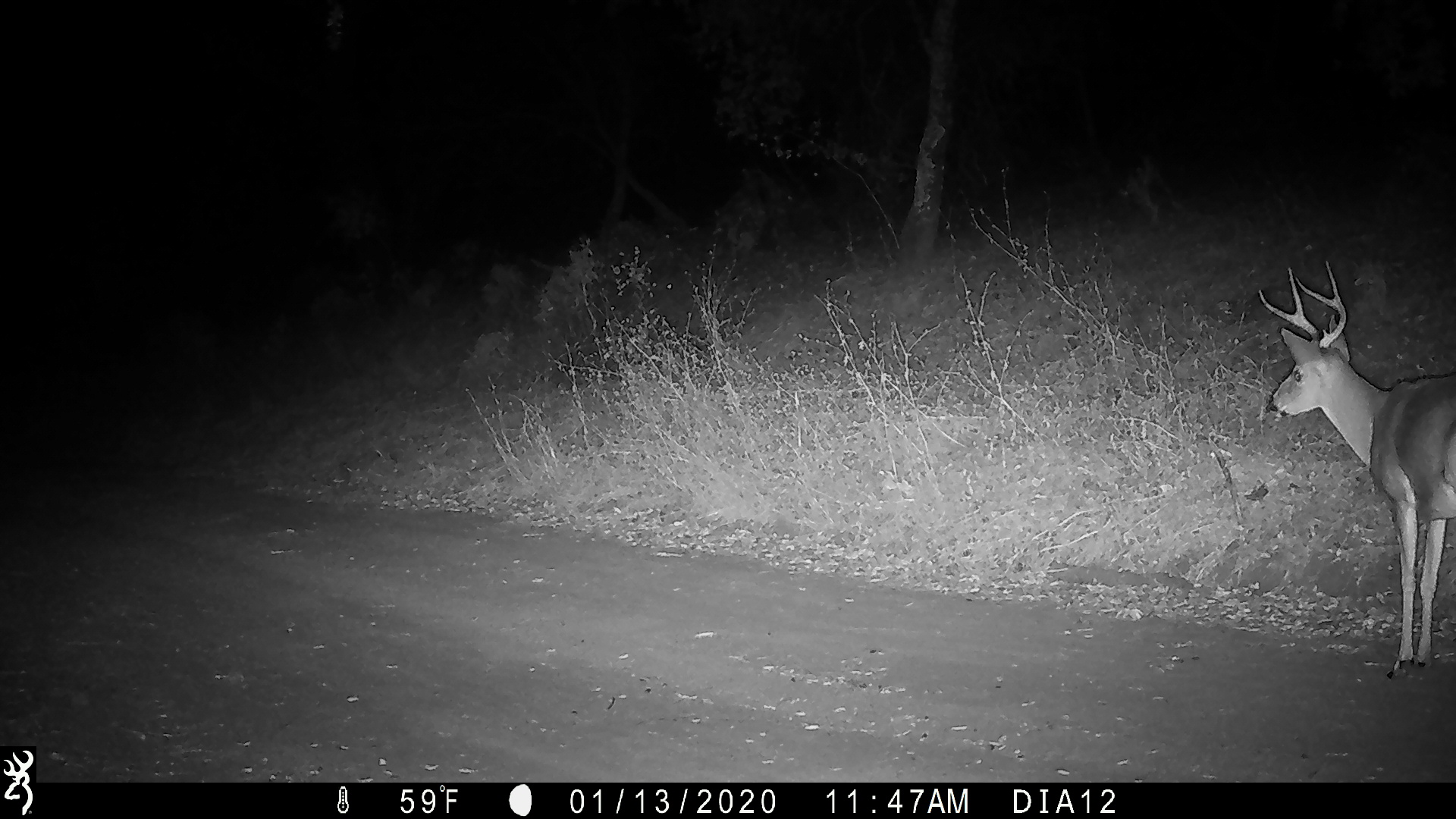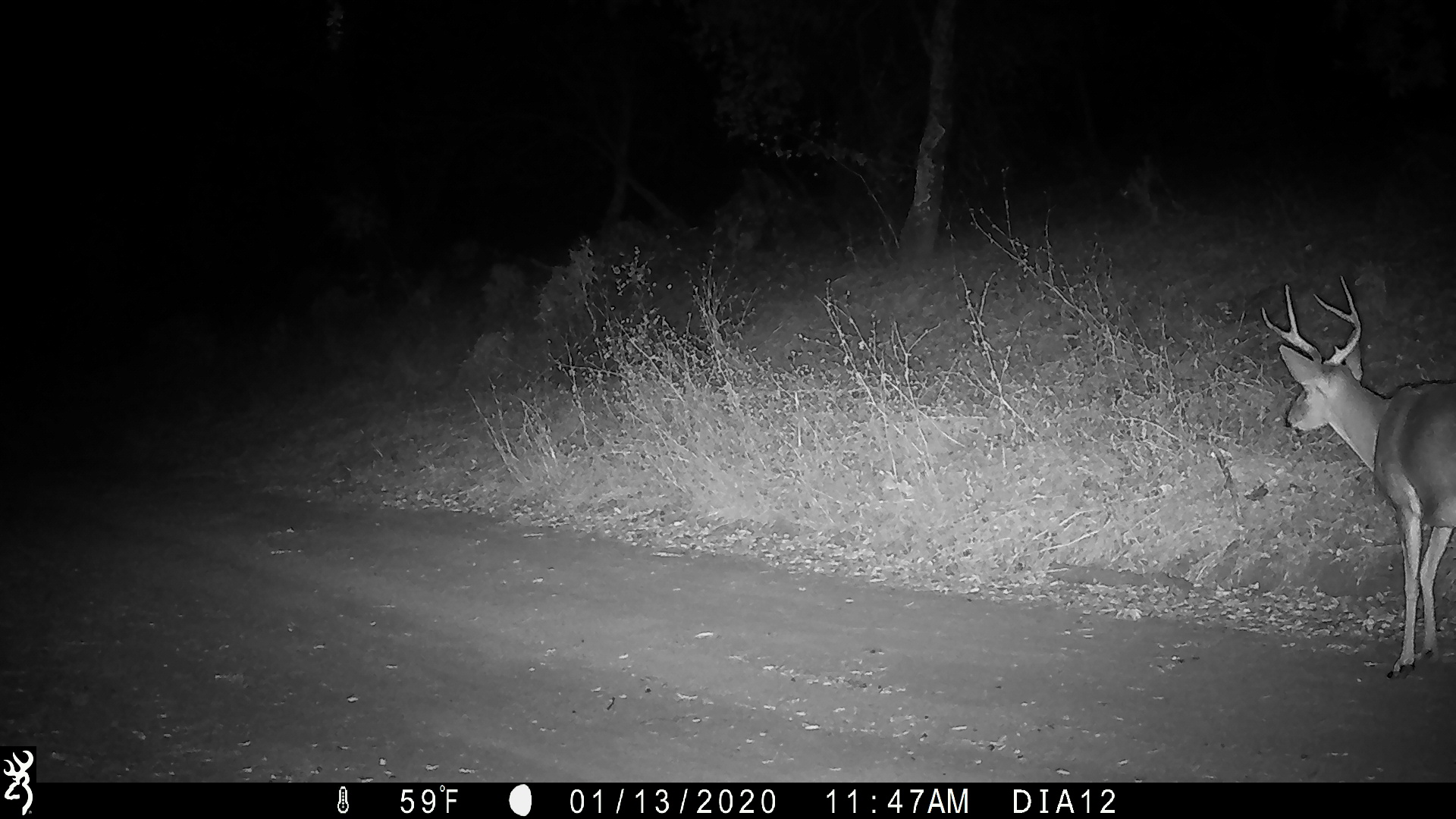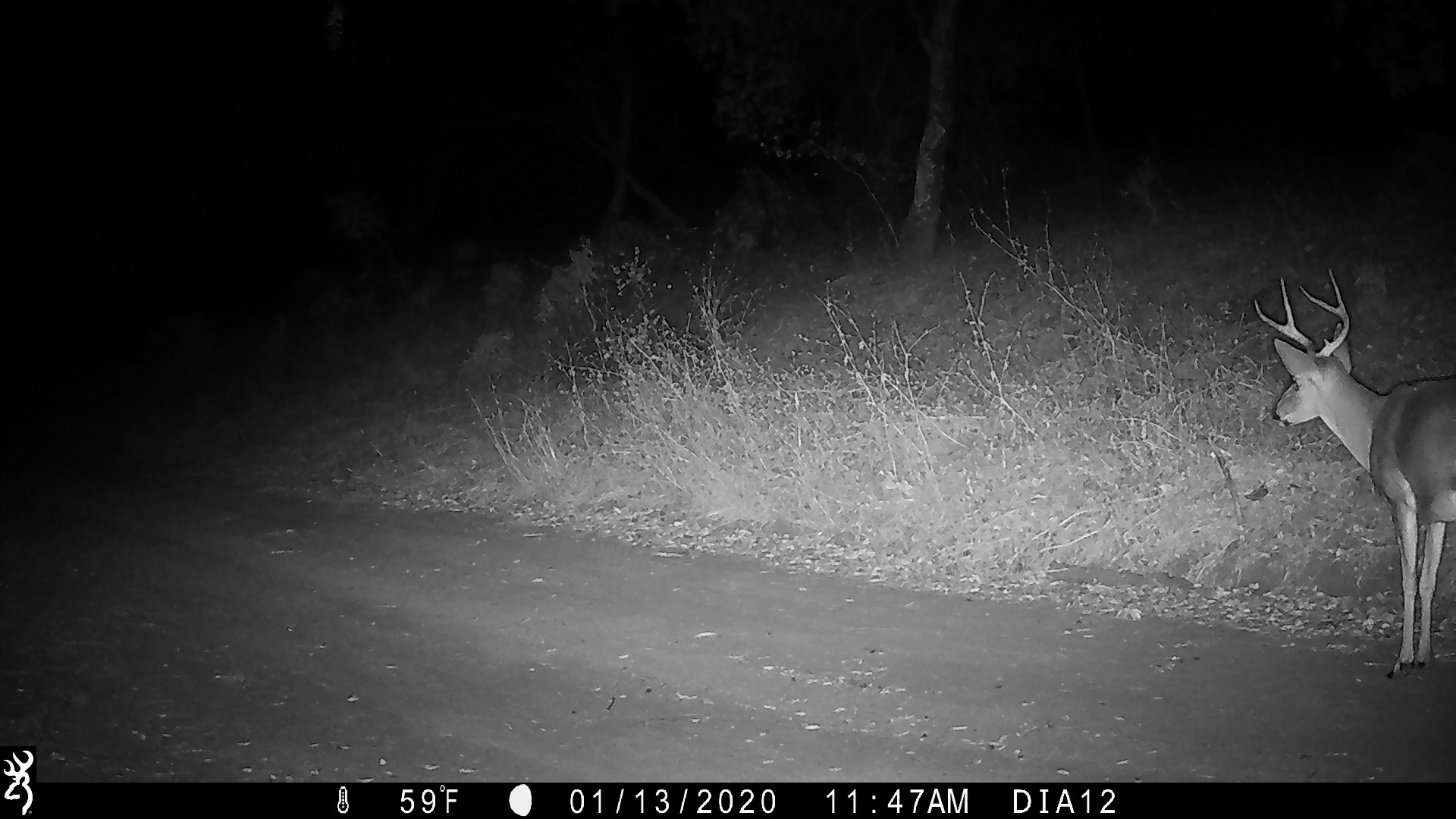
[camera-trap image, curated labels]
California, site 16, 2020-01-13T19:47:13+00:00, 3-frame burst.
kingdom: Animalia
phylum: Chordata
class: Mammalia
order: Artiodactyla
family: Cervidae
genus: Odocoileus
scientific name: Odocoileus hemionus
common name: mule deer